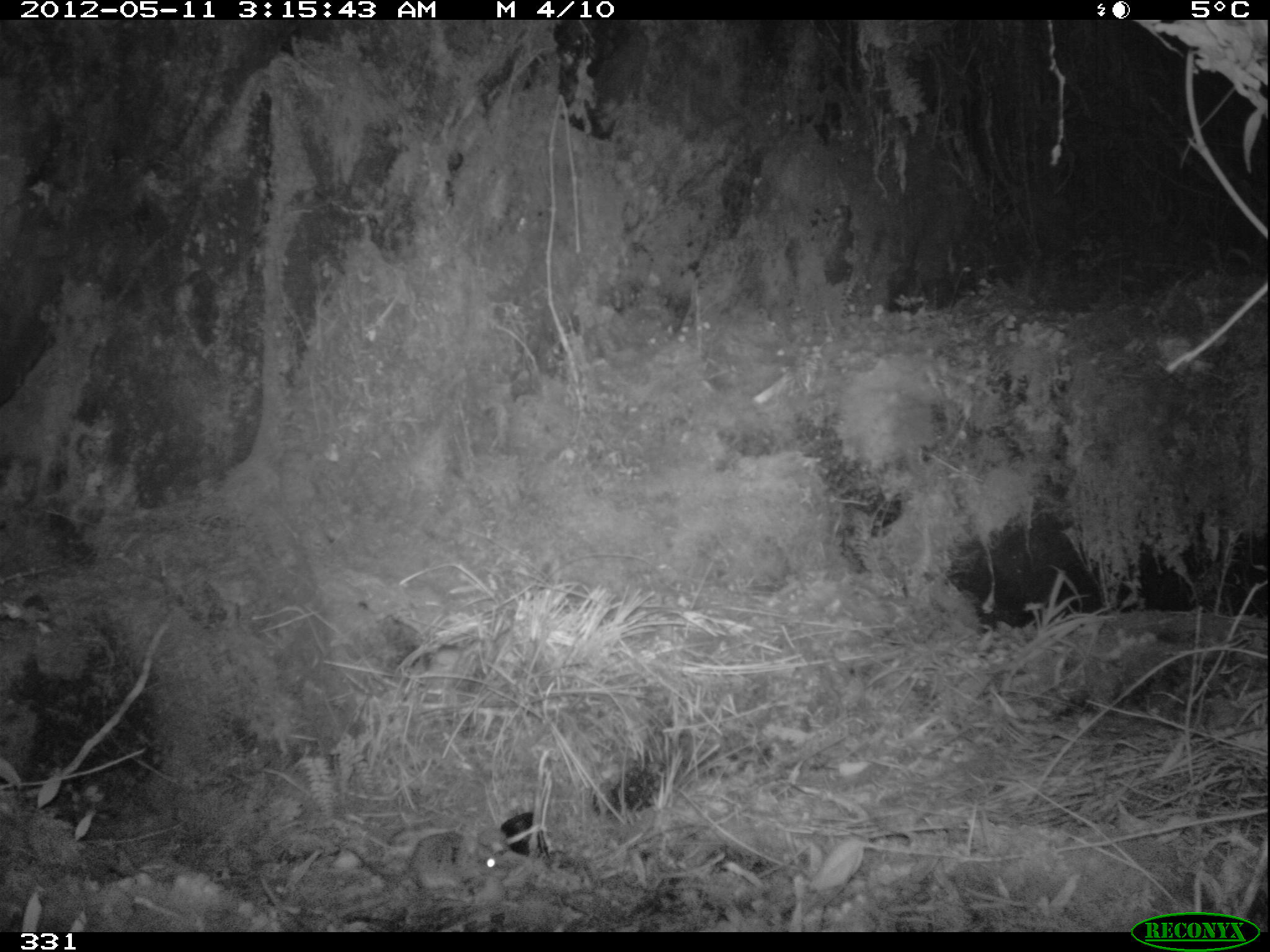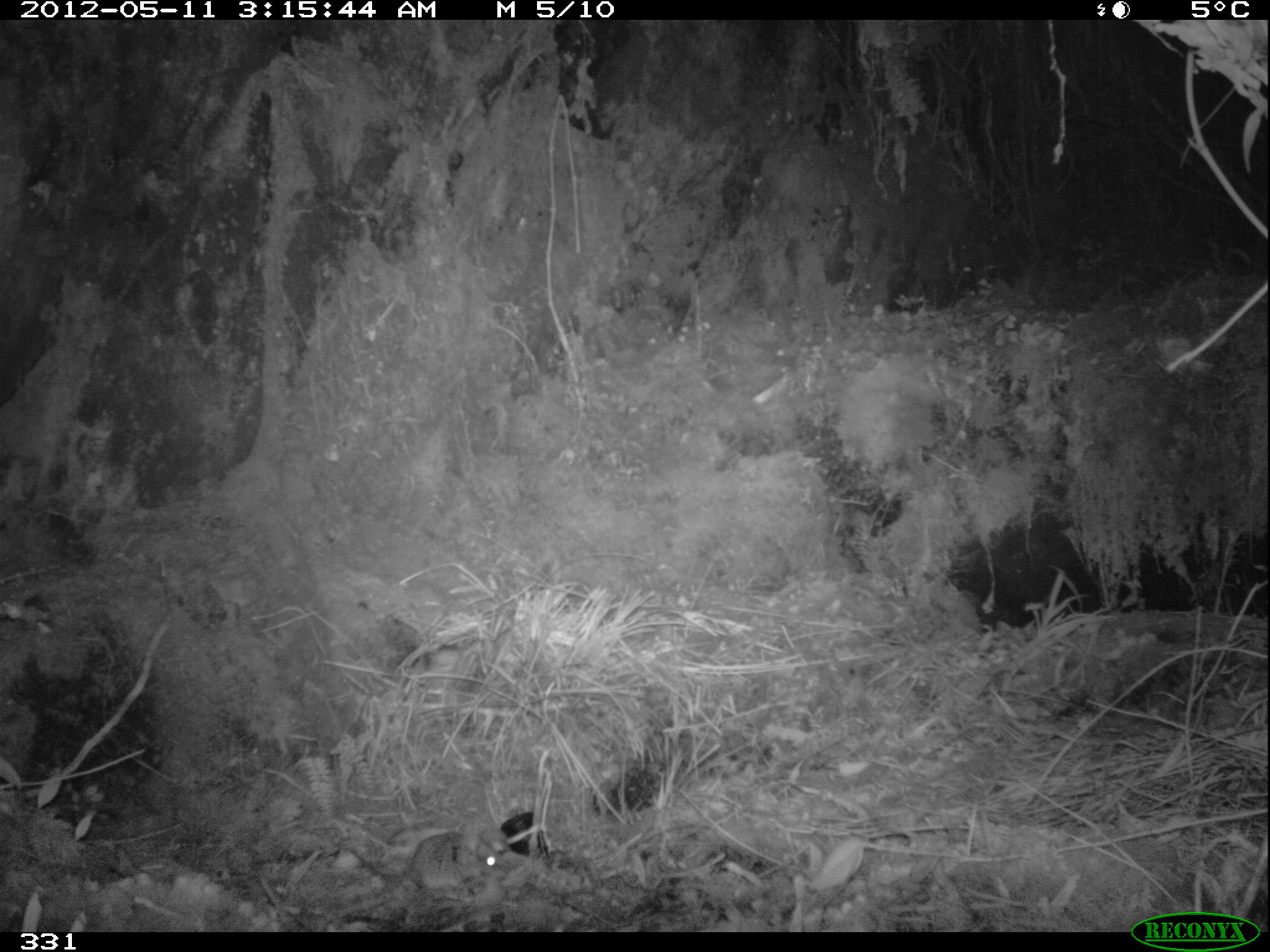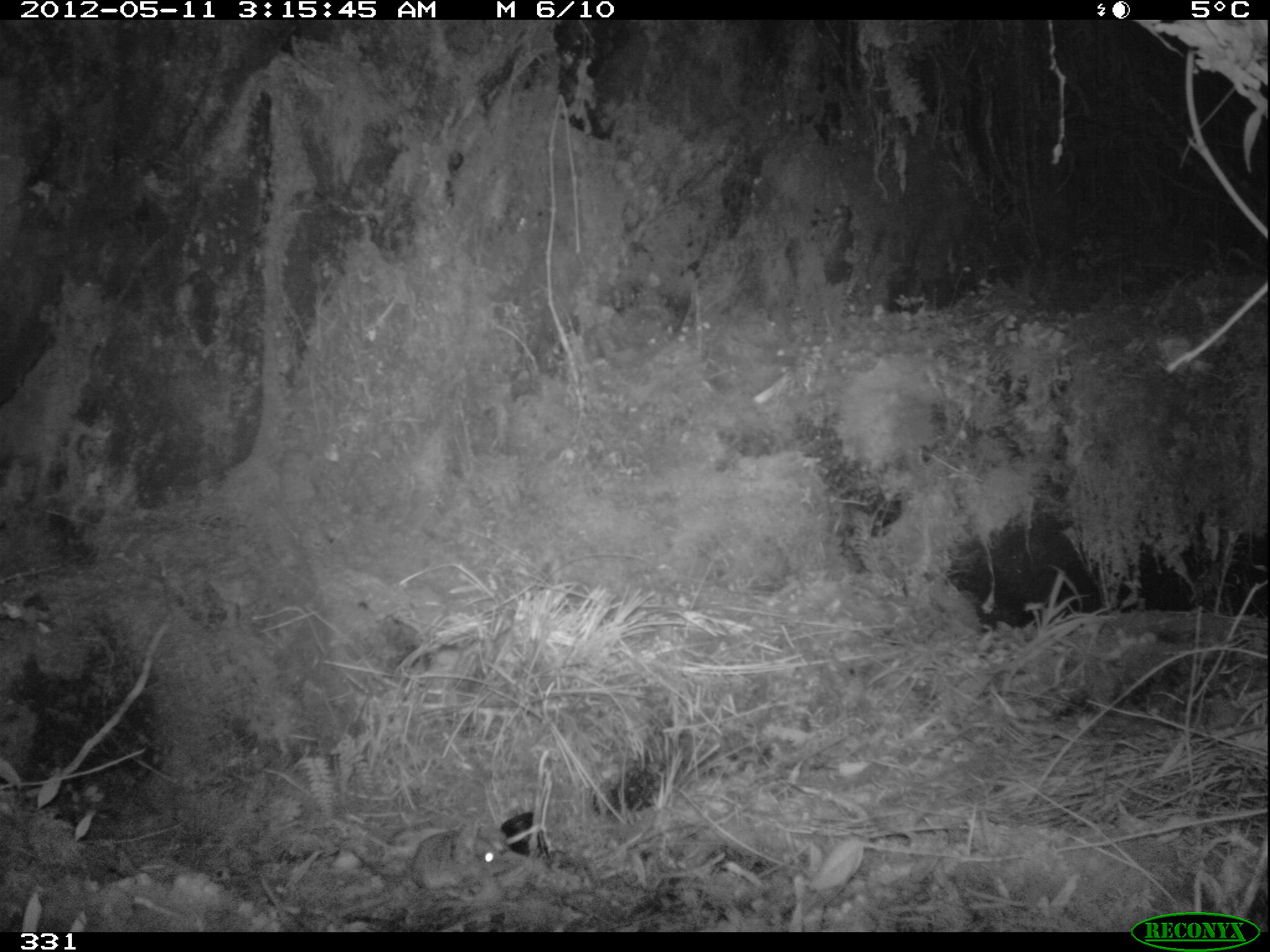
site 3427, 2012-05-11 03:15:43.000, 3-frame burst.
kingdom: Animalia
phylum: Chordata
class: Mammalia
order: Rodentia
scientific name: Rodentia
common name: rodents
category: unknown rodent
Unknown rodent (rodents) (Rodentia).